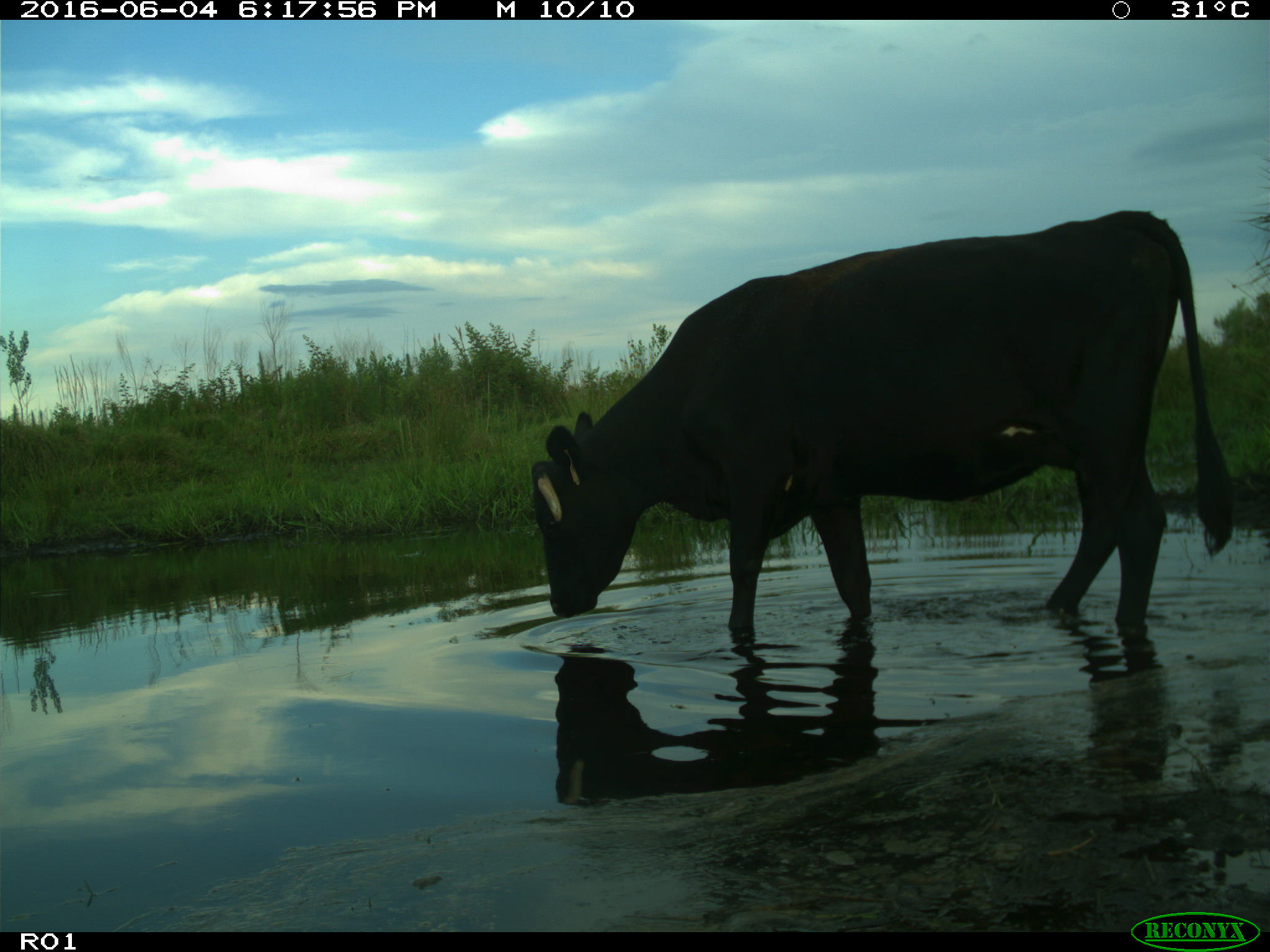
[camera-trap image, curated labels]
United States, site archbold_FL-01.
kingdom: Animalia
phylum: Chordata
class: Mammalia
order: Artiodactyla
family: Bovidae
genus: Bos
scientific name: Bos taurus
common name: domestic cow